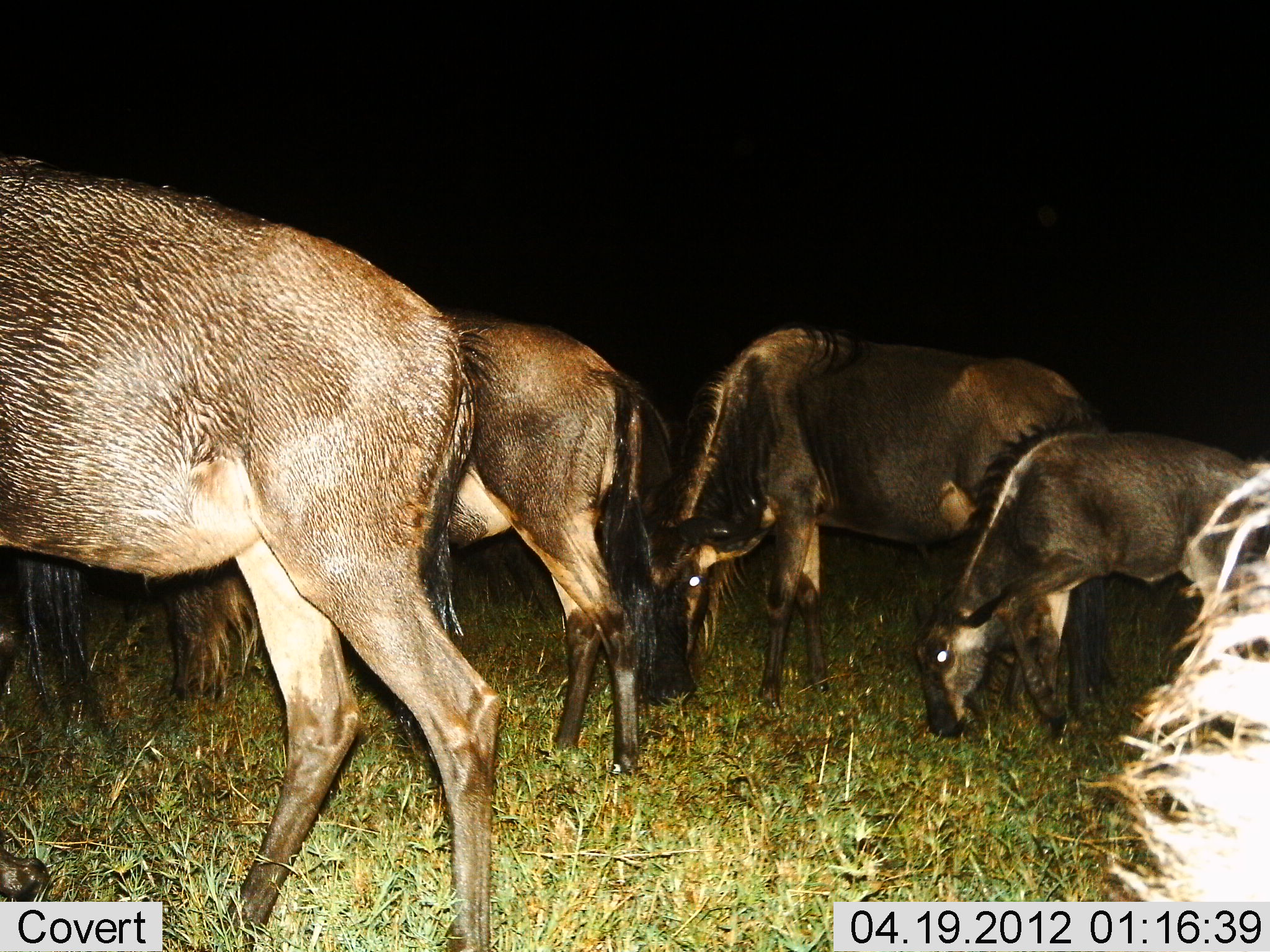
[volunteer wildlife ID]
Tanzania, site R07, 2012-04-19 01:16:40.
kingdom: Animalia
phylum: Chordata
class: Mammalia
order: Artiodactyla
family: Bovidae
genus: Connochaetes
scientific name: Connochaetes taurinus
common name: blue wildebeest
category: wildebeest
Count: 5.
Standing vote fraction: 21%.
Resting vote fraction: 0%.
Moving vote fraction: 11%.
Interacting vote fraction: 0%.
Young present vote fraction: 43%.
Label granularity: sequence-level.